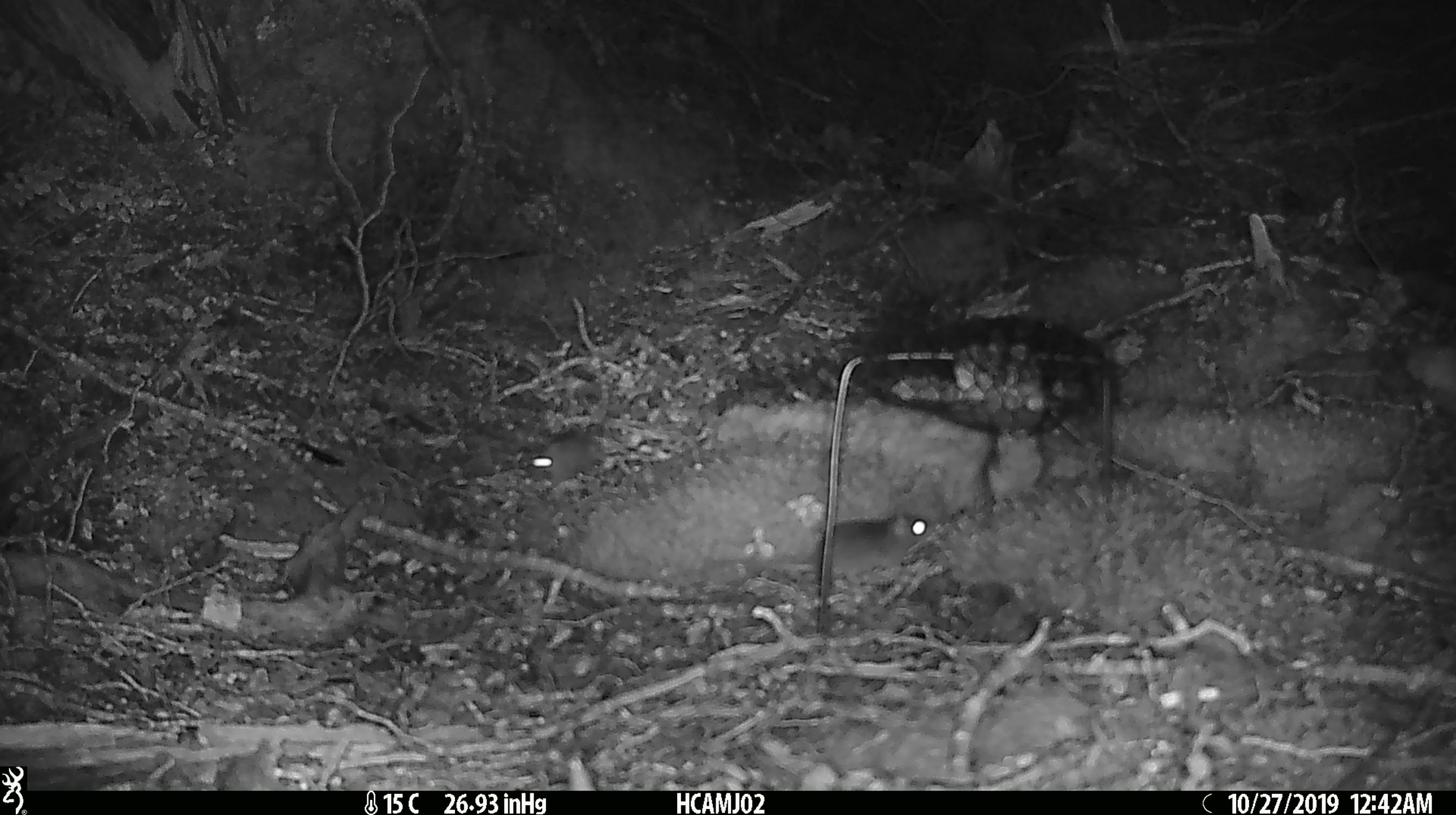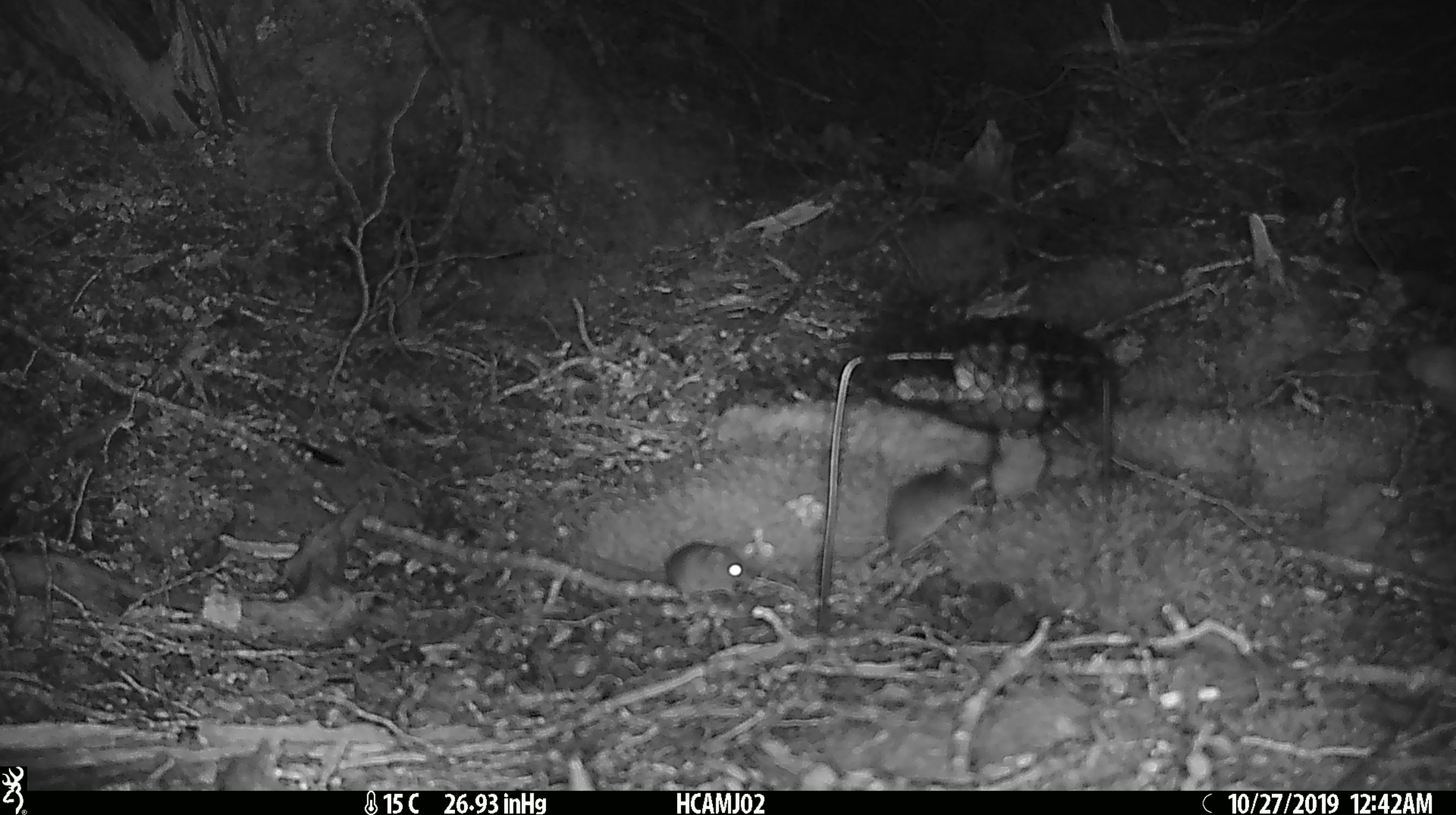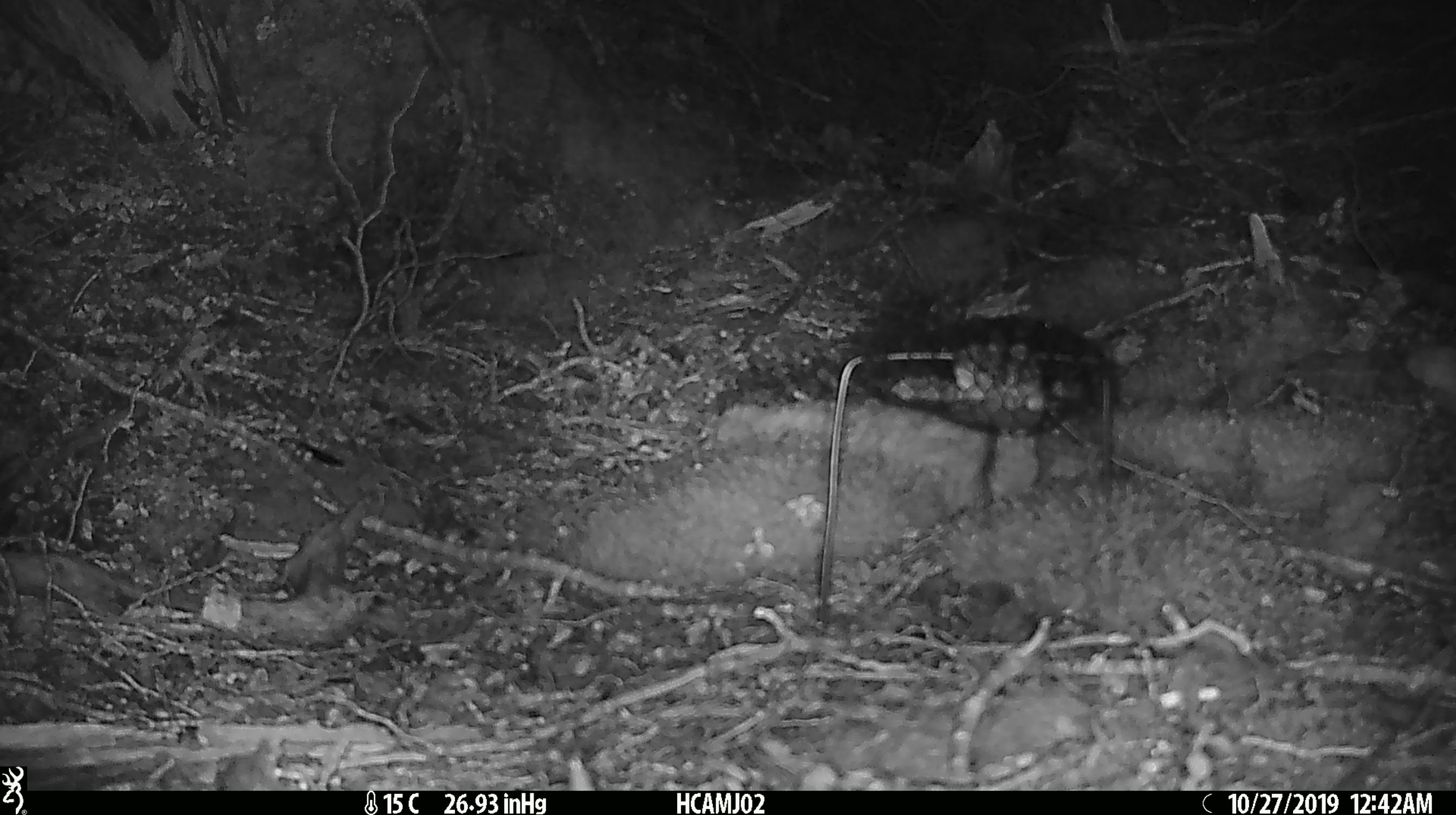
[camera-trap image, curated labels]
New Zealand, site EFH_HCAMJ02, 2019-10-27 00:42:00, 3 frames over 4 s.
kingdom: Animalia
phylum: Chordata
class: Mammalia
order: Rodentia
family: Muridae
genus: Mus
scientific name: Mus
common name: mouse